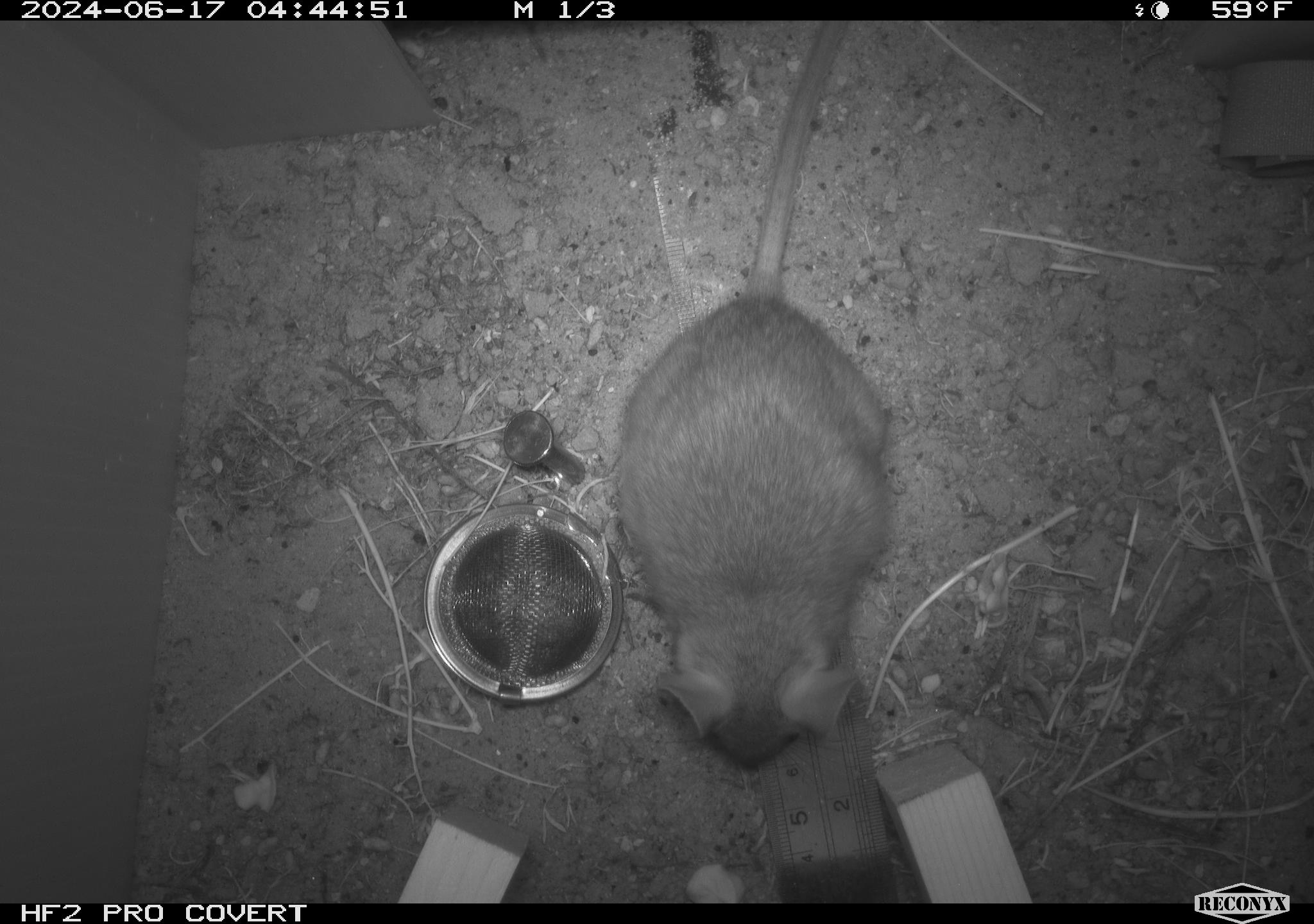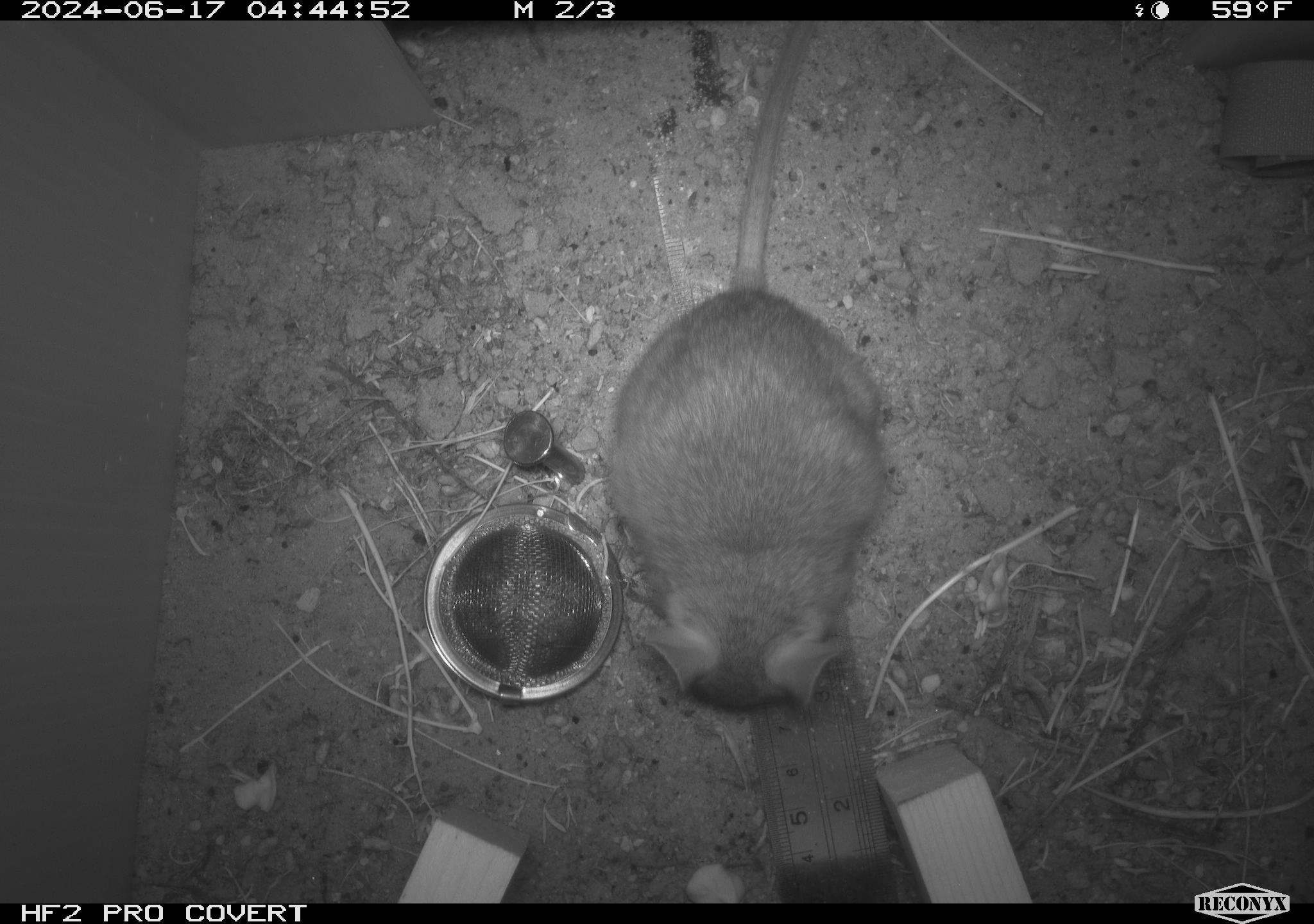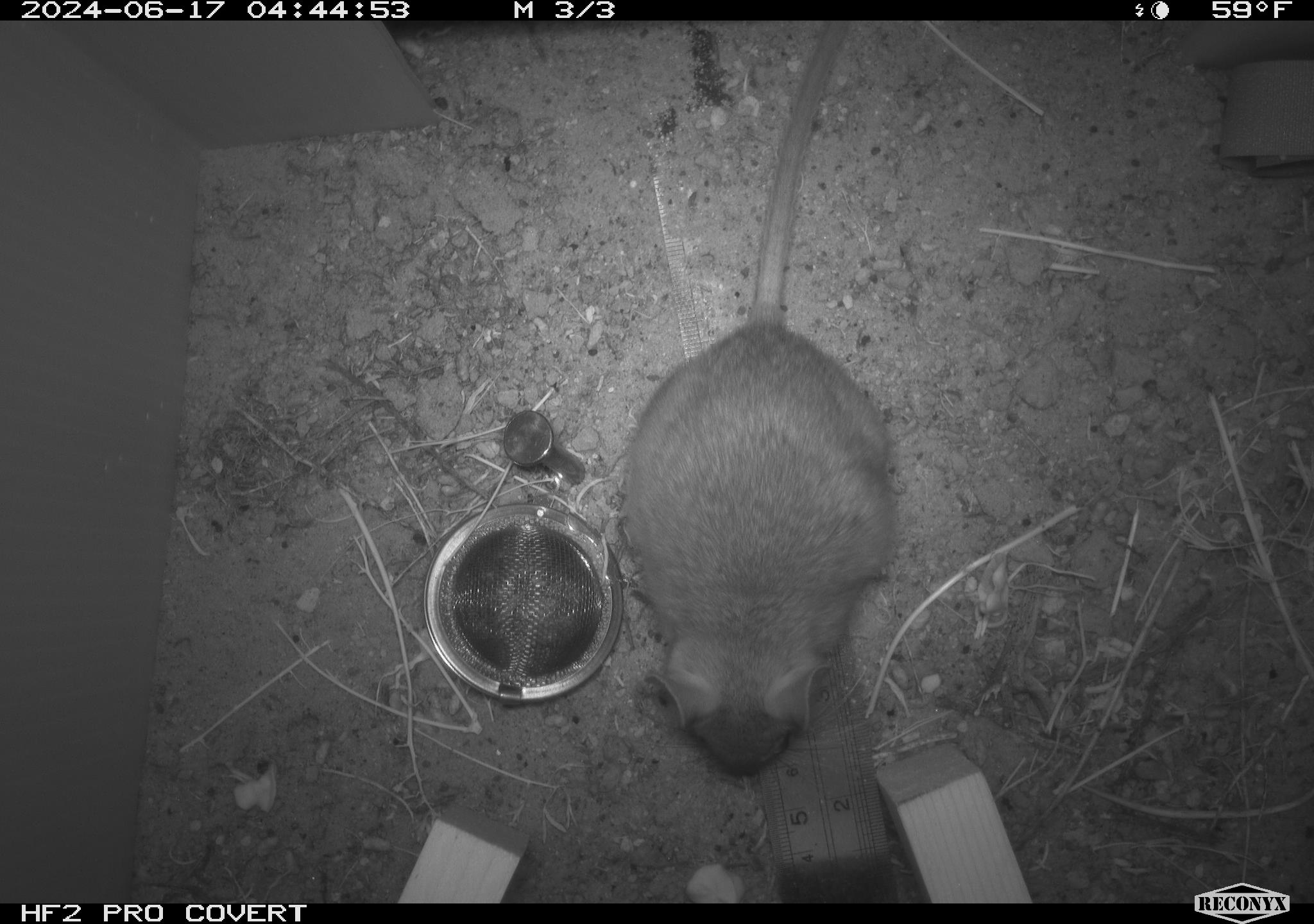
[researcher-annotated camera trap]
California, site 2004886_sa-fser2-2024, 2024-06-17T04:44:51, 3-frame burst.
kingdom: Animalia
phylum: Chordata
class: Mammalia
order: Rodentia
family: Cricetidae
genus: Neotoma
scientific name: Neotoma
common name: pack rat or woodrat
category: neotoma species